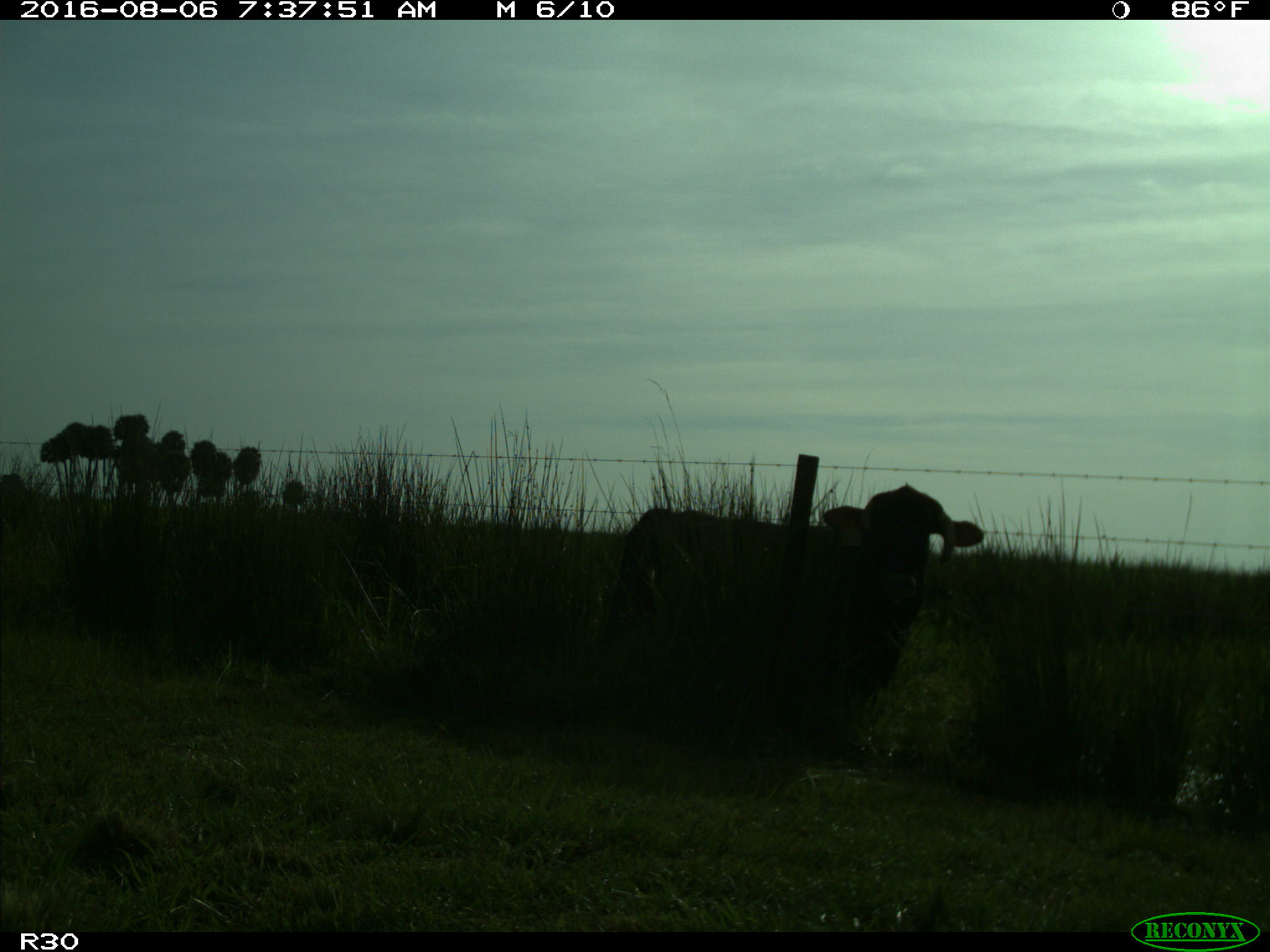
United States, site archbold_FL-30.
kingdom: Animalia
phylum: Chordata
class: Mammalia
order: Artiodactyla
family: Bovidae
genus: Bos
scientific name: Bos taurus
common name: domestic cow